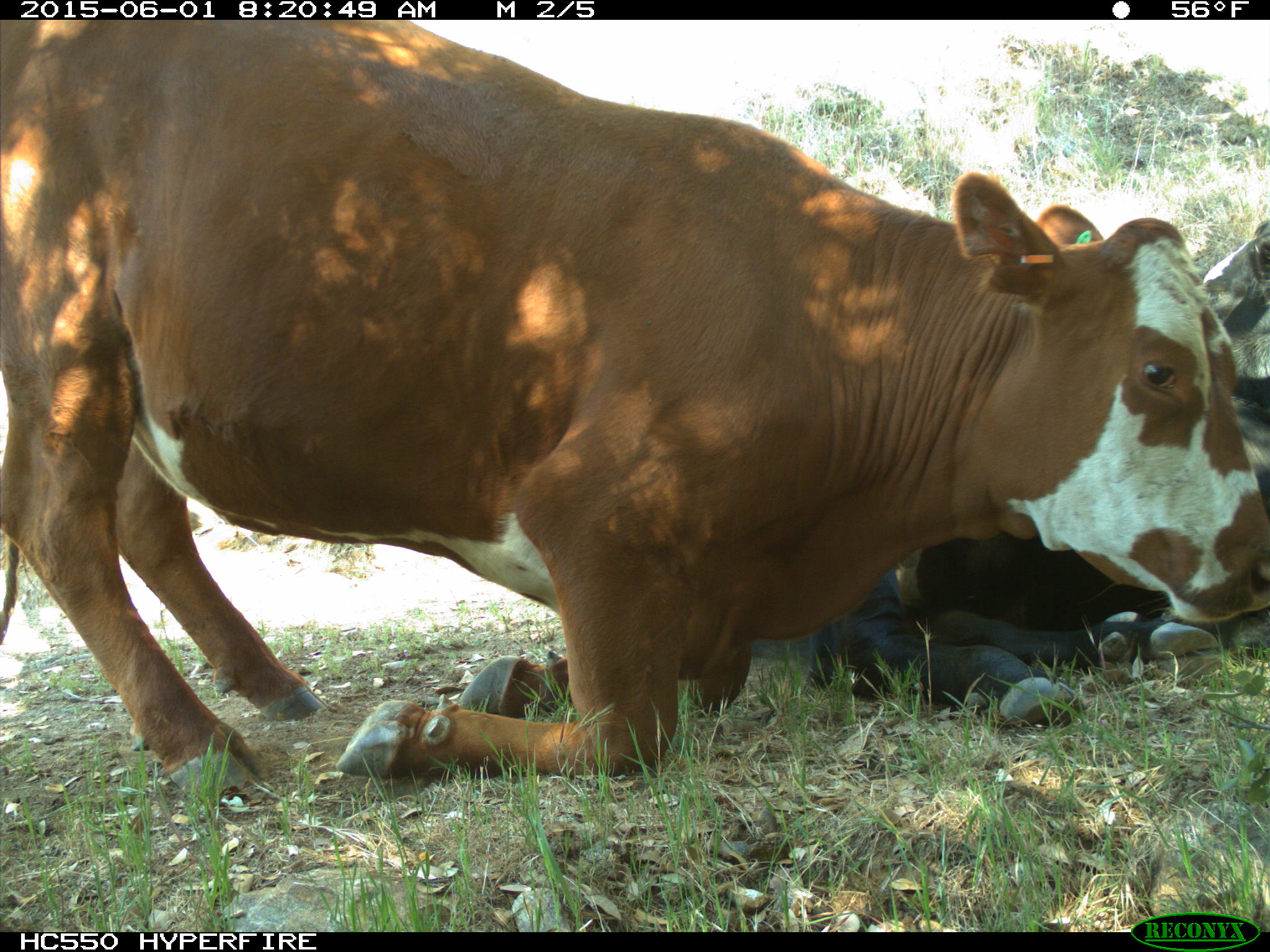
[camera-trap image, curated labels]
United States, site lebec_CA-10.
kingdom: Animalia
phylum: Chordata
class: Mammalia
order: Artiodactyla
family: Bovidae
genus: Bos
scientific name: Bos taurus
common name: domestic cow